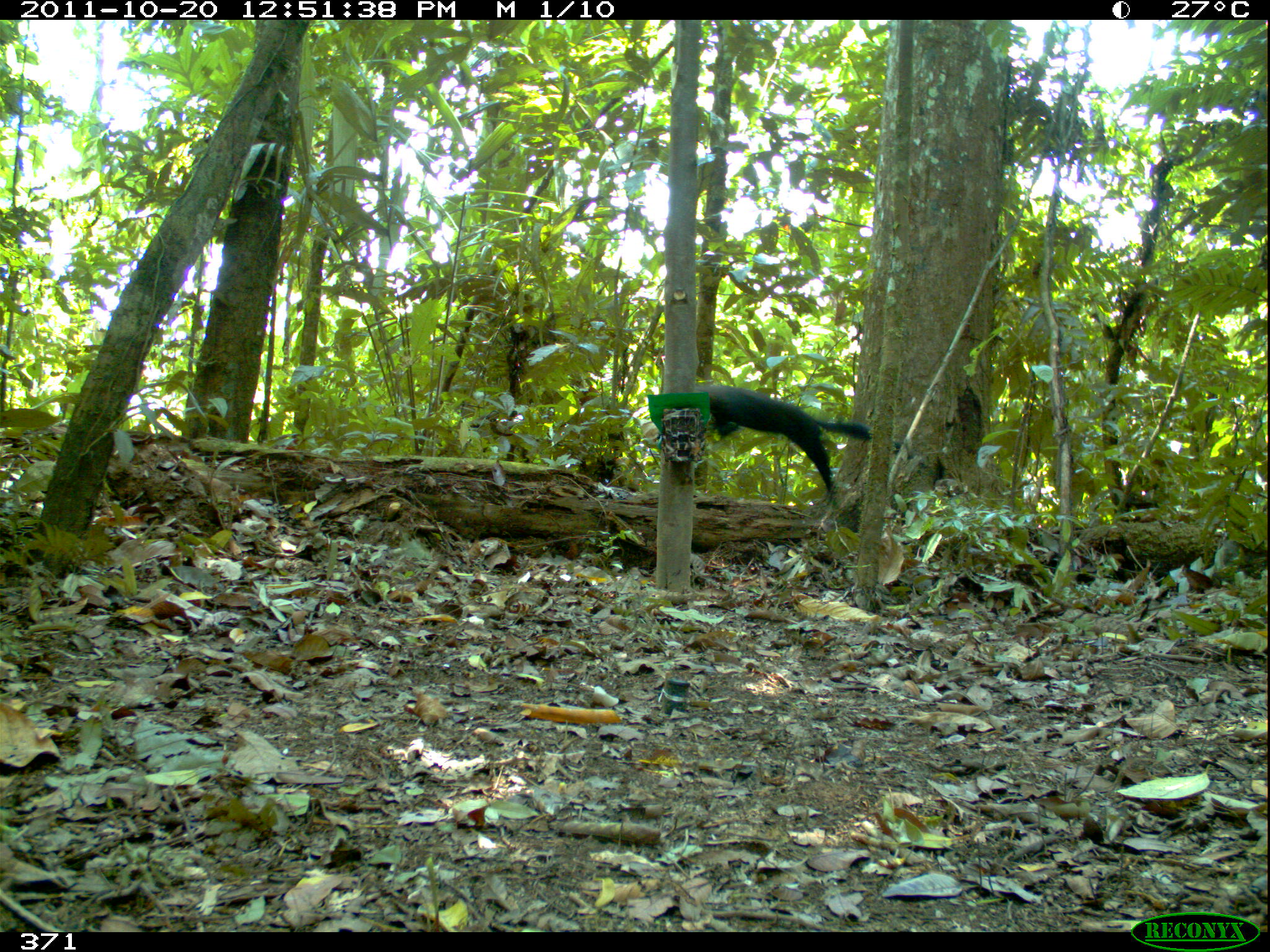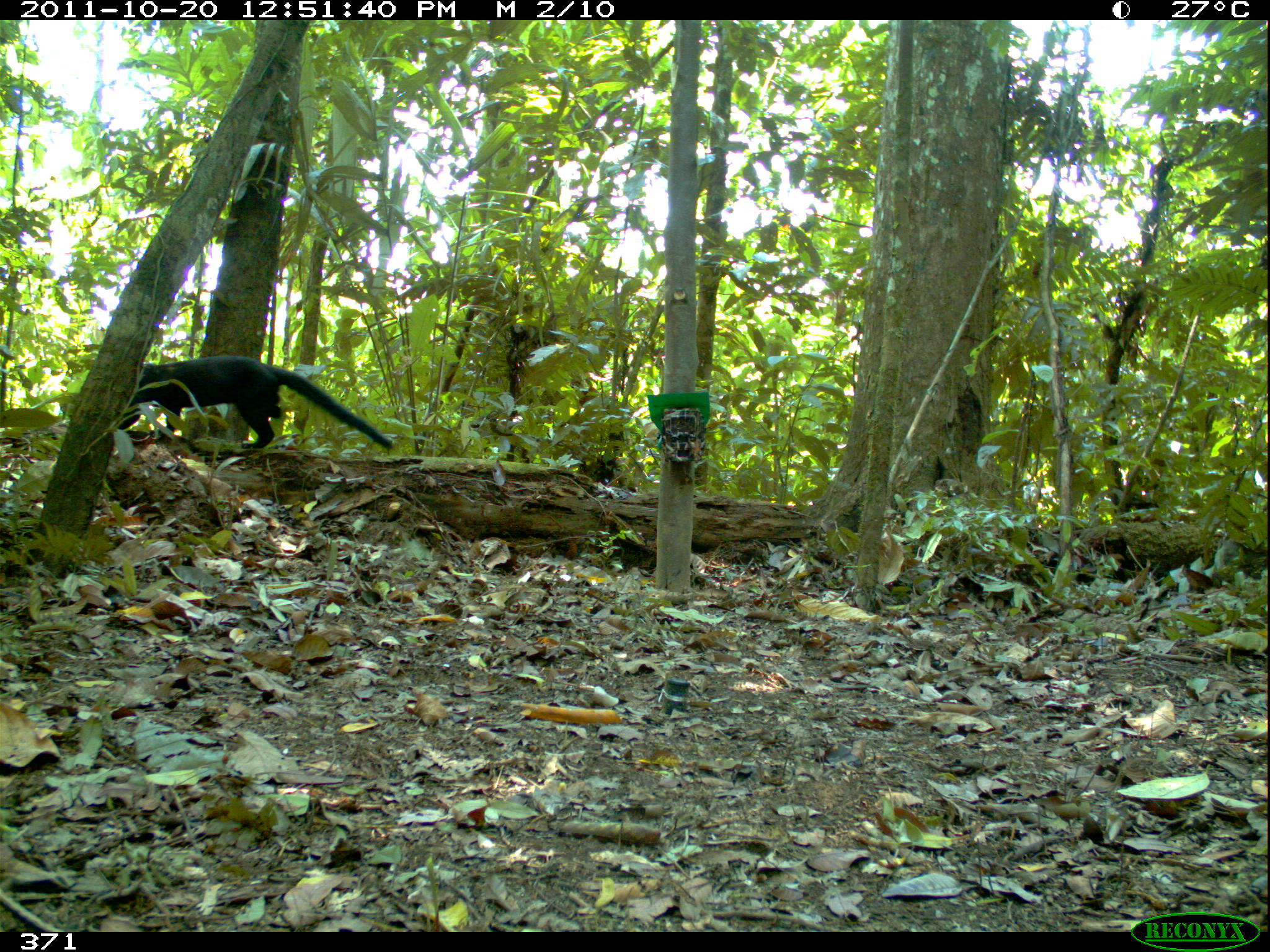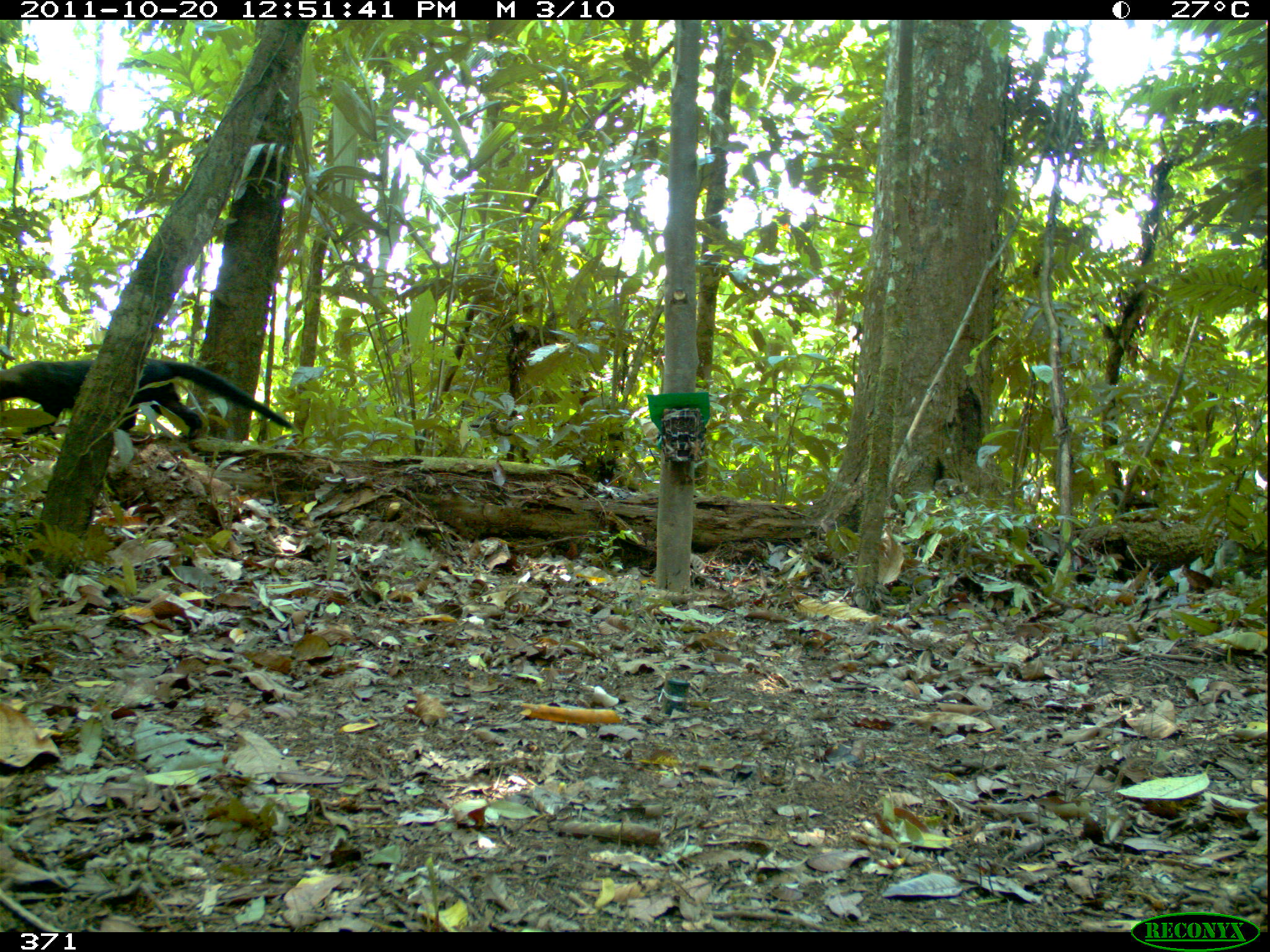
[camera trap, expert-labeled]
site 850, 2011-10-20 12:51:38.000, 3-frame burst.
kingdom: Animalia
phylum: Chordata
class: Mammalia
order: Carnivora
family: Mustelidae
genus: Eira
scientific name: Eira barbara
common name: tayra